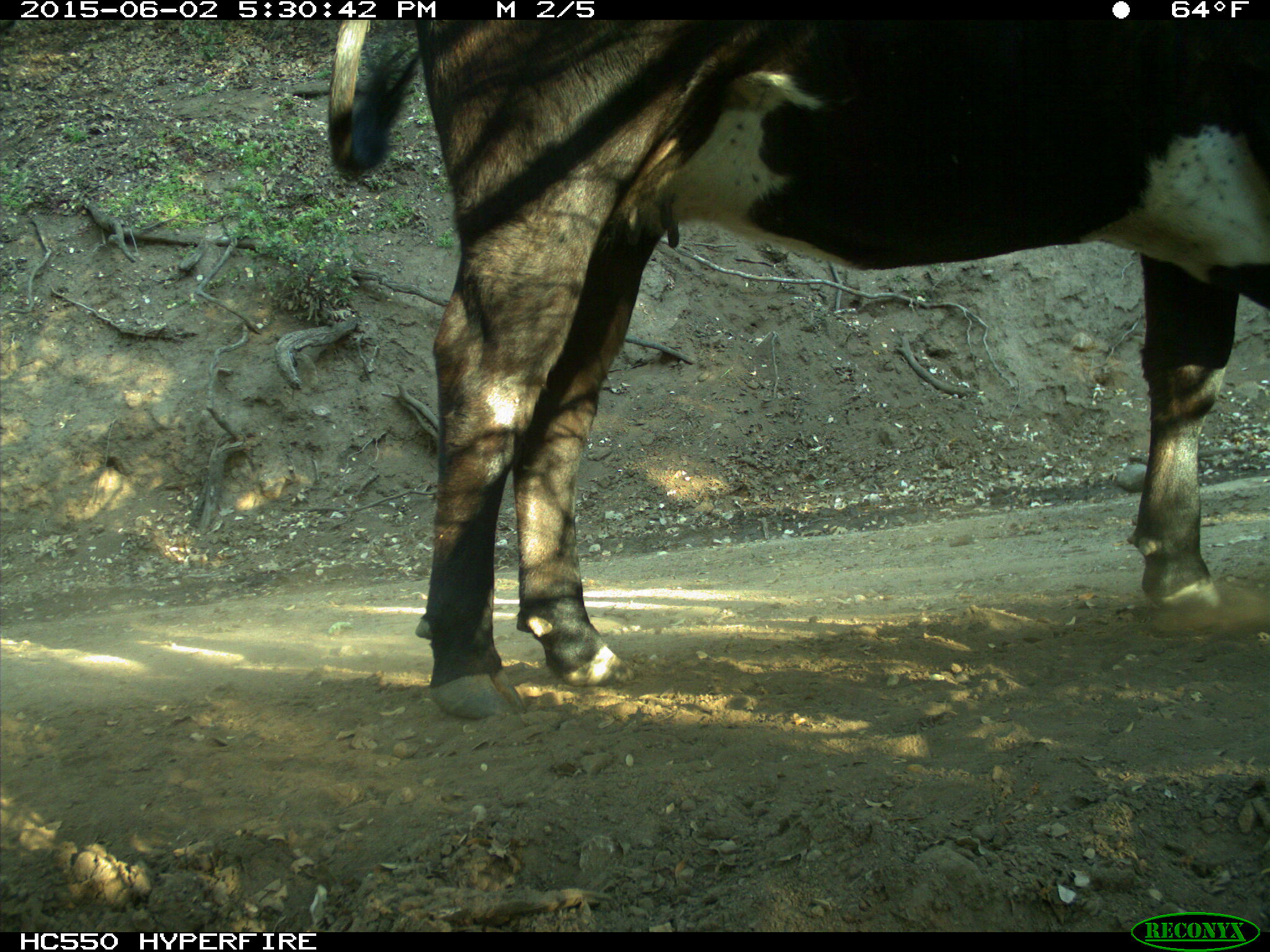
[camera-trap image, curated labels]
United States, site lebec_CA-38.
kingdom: Animalia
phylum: Chordata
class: Mammalia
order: Artiodactyla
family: Bovidae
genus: Bos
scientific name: Bos taurus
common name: domestic cow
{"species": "Bos taurus (domestic cow)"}